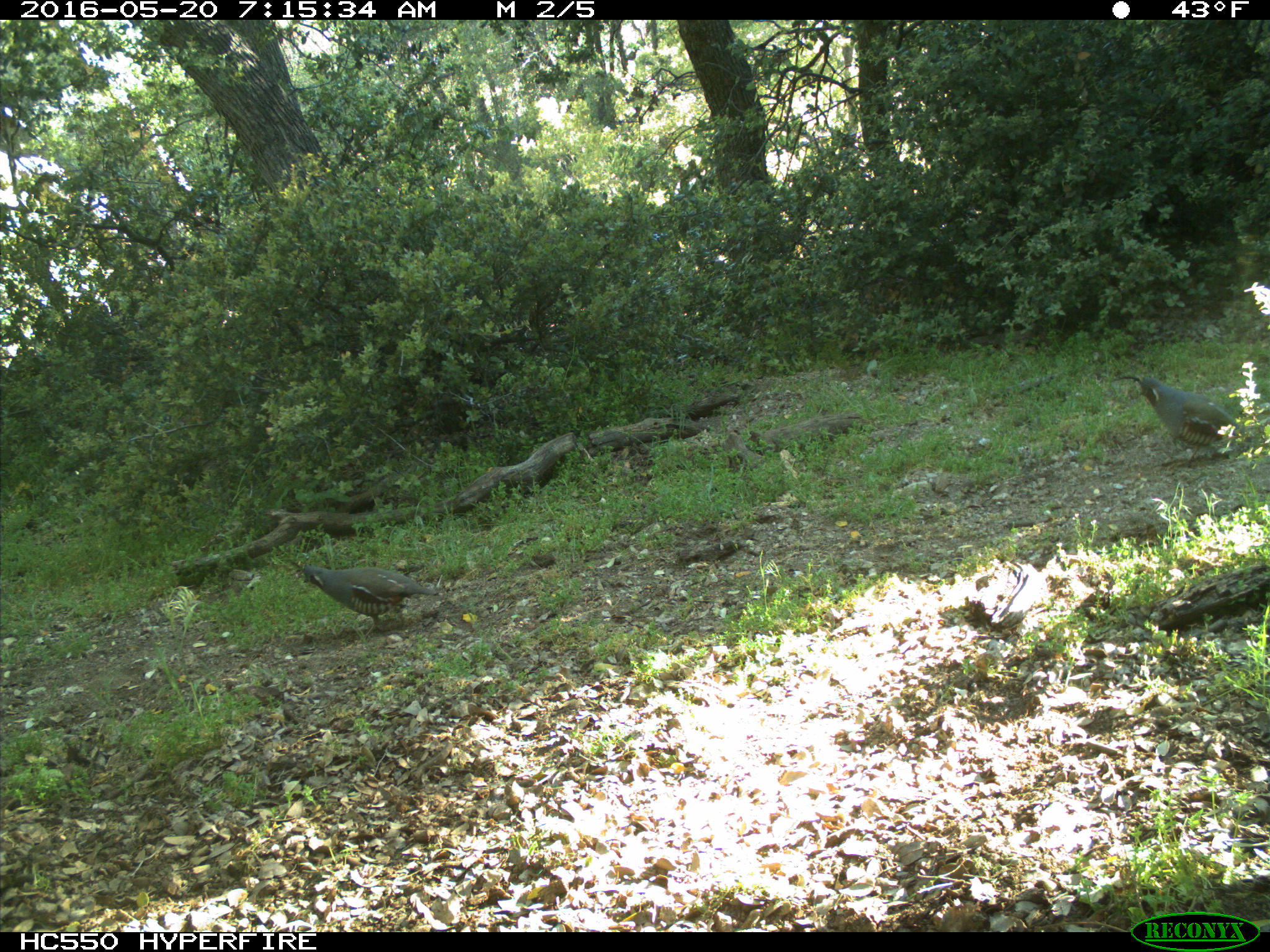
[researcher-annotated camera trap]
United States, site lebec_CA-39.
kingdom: Animalia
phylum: Chordata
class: Aves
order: Galliformes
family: Odontophoridae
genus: Callipepla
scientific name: Callipepla californica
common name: california quail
Callipepla californica (california quail).